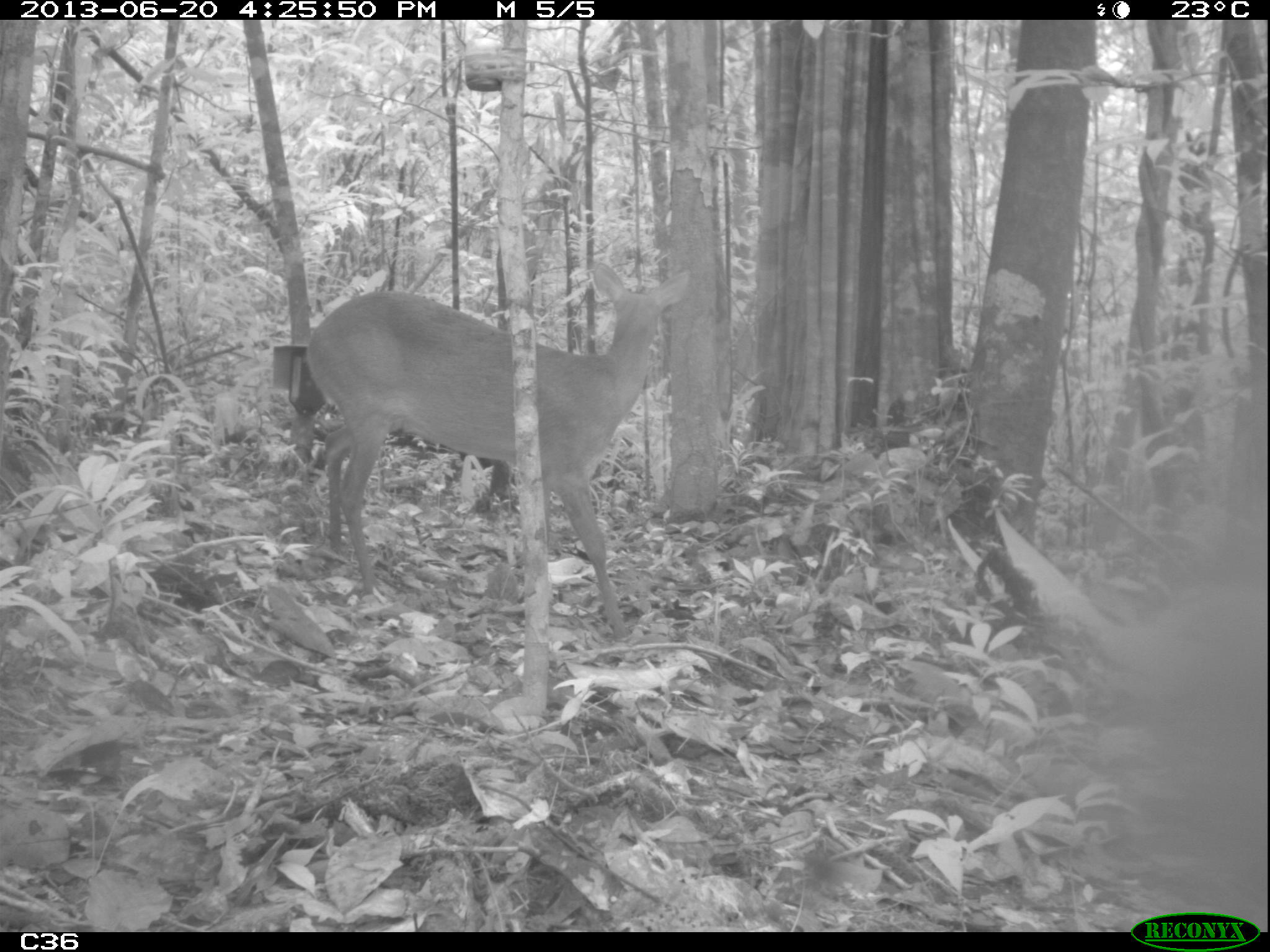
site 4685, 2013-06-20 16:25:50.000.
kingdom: Animalia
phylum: Chordata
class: Mammalia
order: Artiodactyla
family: Cervidae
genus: Mazama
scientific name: Mazama gouazoubira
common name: gray brocket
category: mazama gouazaoubira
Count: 1.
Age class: adult.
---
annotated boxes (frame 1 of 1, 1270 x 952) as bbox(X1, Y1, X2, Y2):
mazama gouazaoubira: bbox(304, 257, 693, 631)